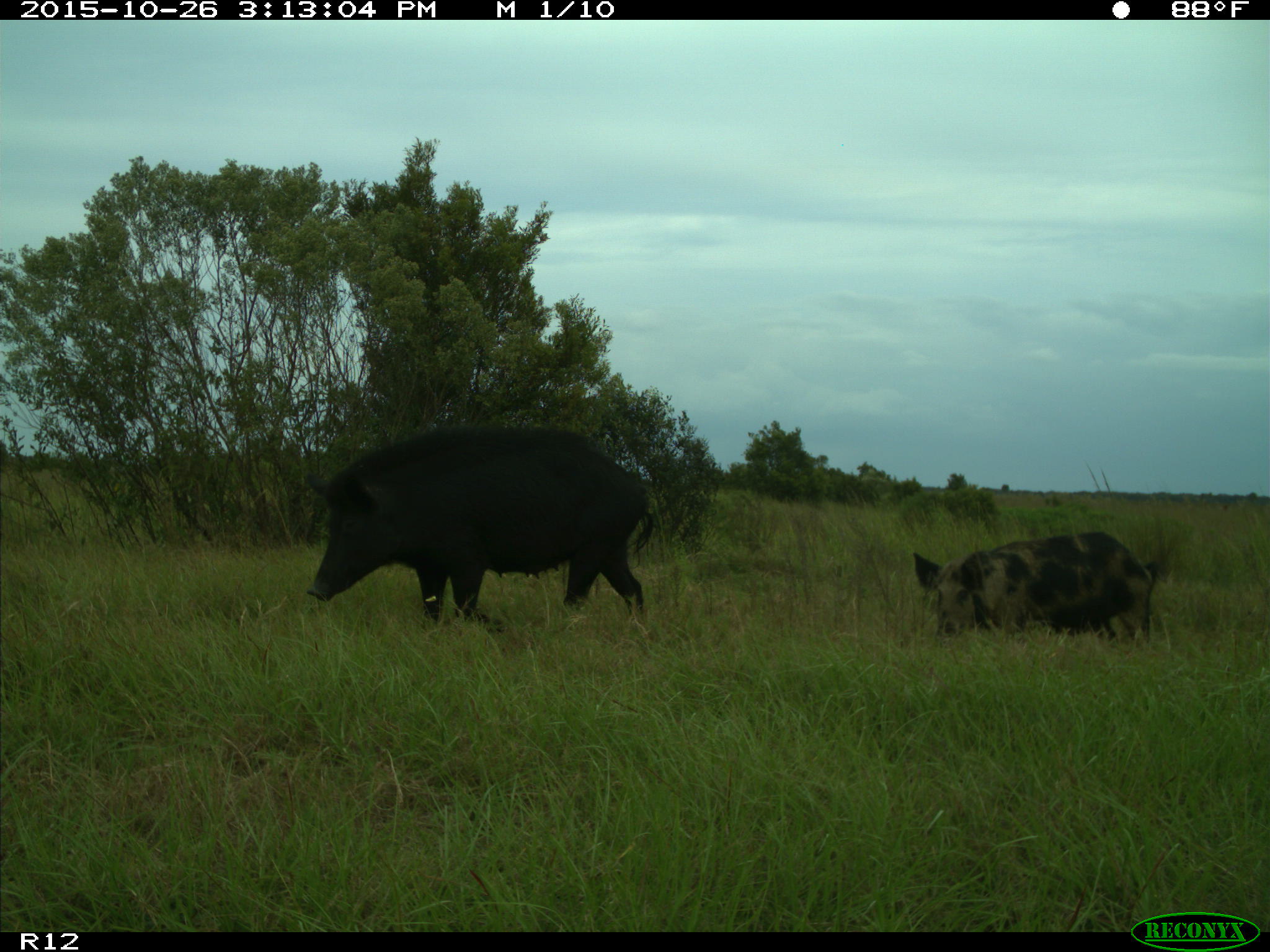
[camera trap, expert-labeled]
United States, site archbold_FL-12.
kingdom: Animalia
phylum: Chordata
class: Mammalia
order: Artiodactyla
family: Suidae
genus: Sus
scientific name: Sus scrofa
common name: wild boar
Sus scrofa (wild boar).